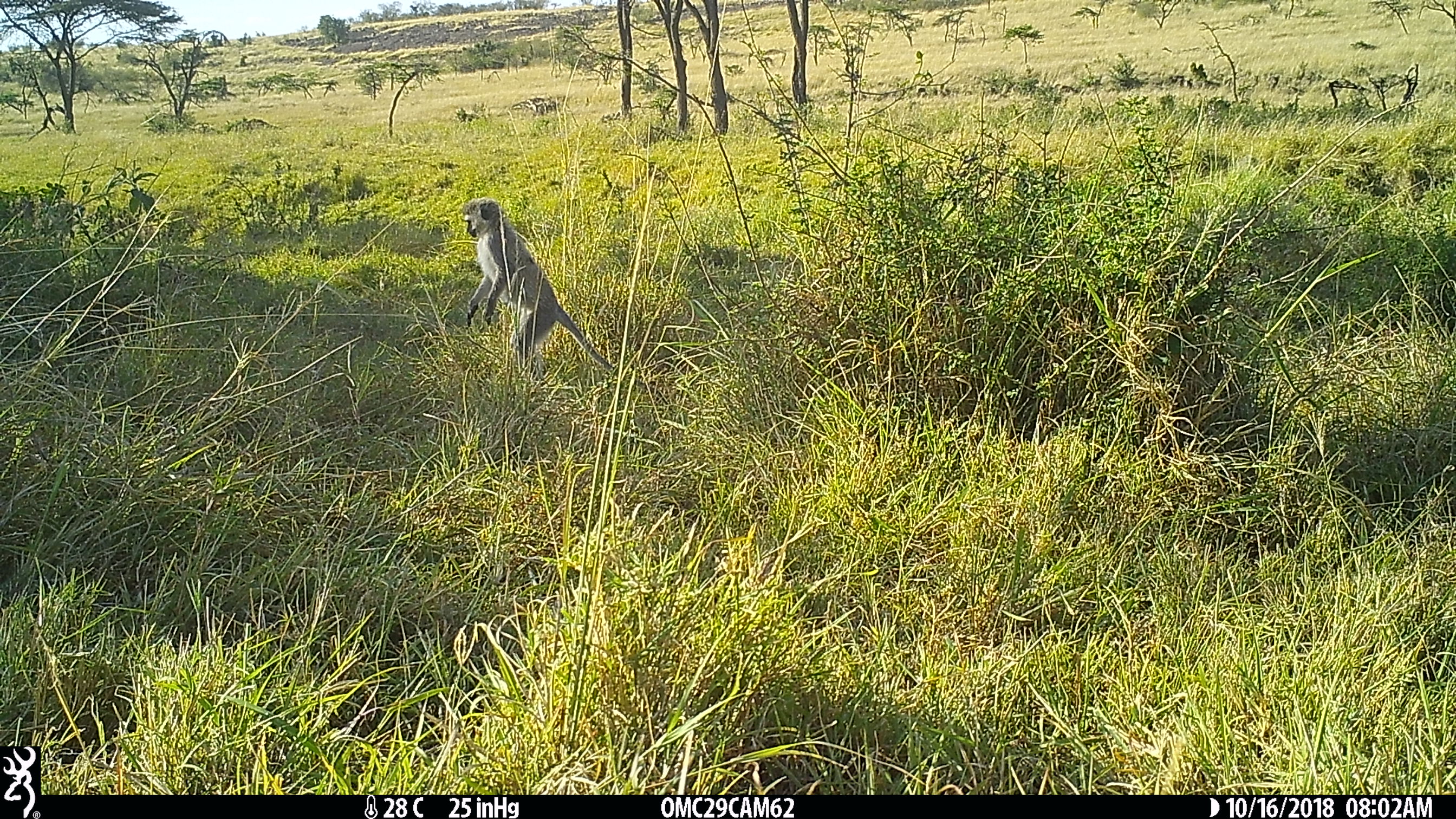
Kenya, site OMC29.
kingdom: Animalia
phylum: Chordata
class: Mammalia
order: Primates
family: Cercopithecidae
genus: Chlorocebus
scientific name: Chlorocebus pygerythrus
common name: vervet monkey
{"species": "vervet monkey (Chlorocebus pygerythrus)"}